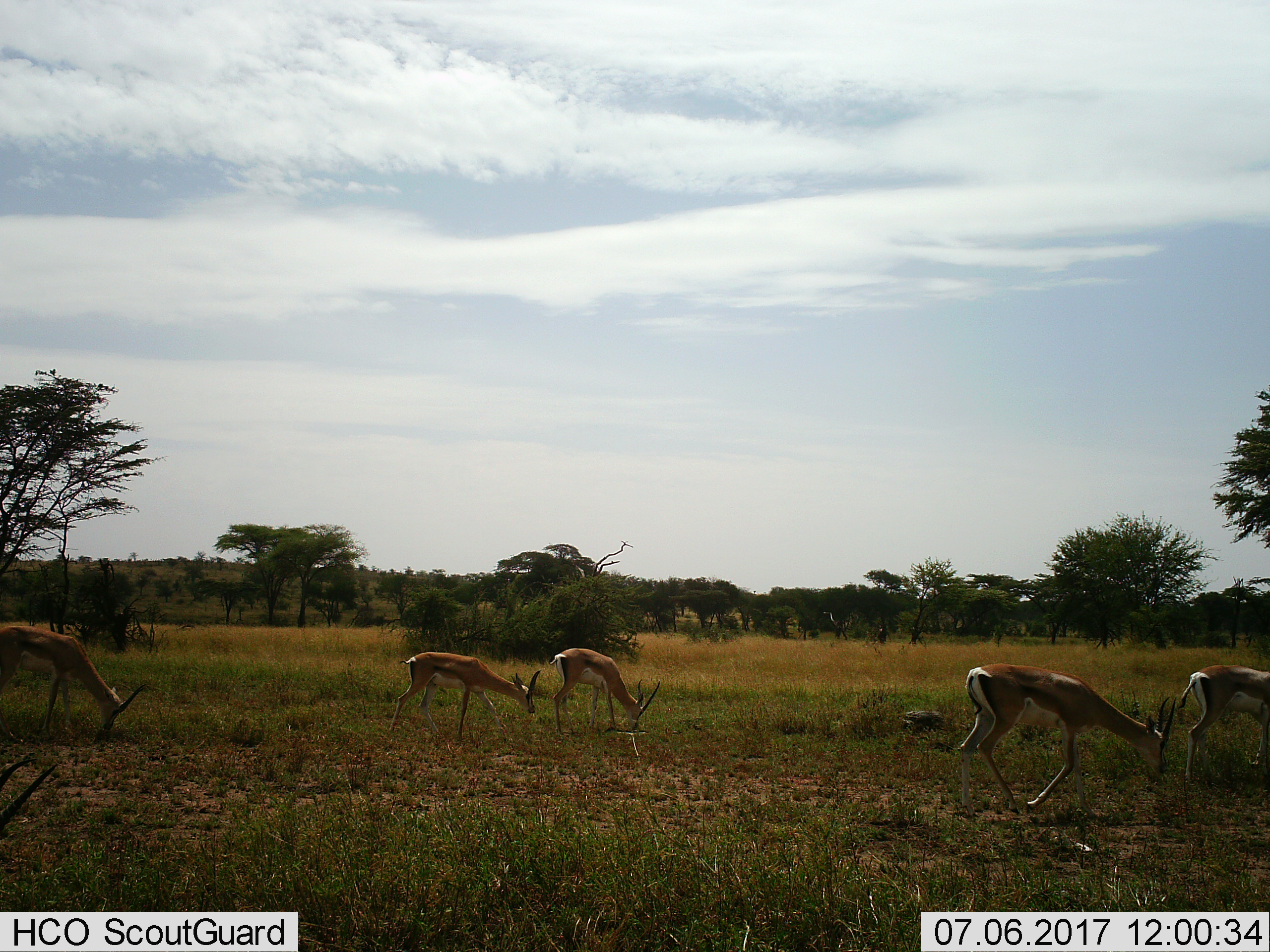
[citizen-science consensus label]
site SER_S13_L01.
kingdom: Animalia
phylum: Chordata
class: Mammalia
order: Artiodactyla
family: Bovidae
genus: Nanger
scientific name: Nanger granti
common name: grant's gazelle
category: gazellegrants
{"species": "gazellegrants (grant's gazelle) (Nanger granti)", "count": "5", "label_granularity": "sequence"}